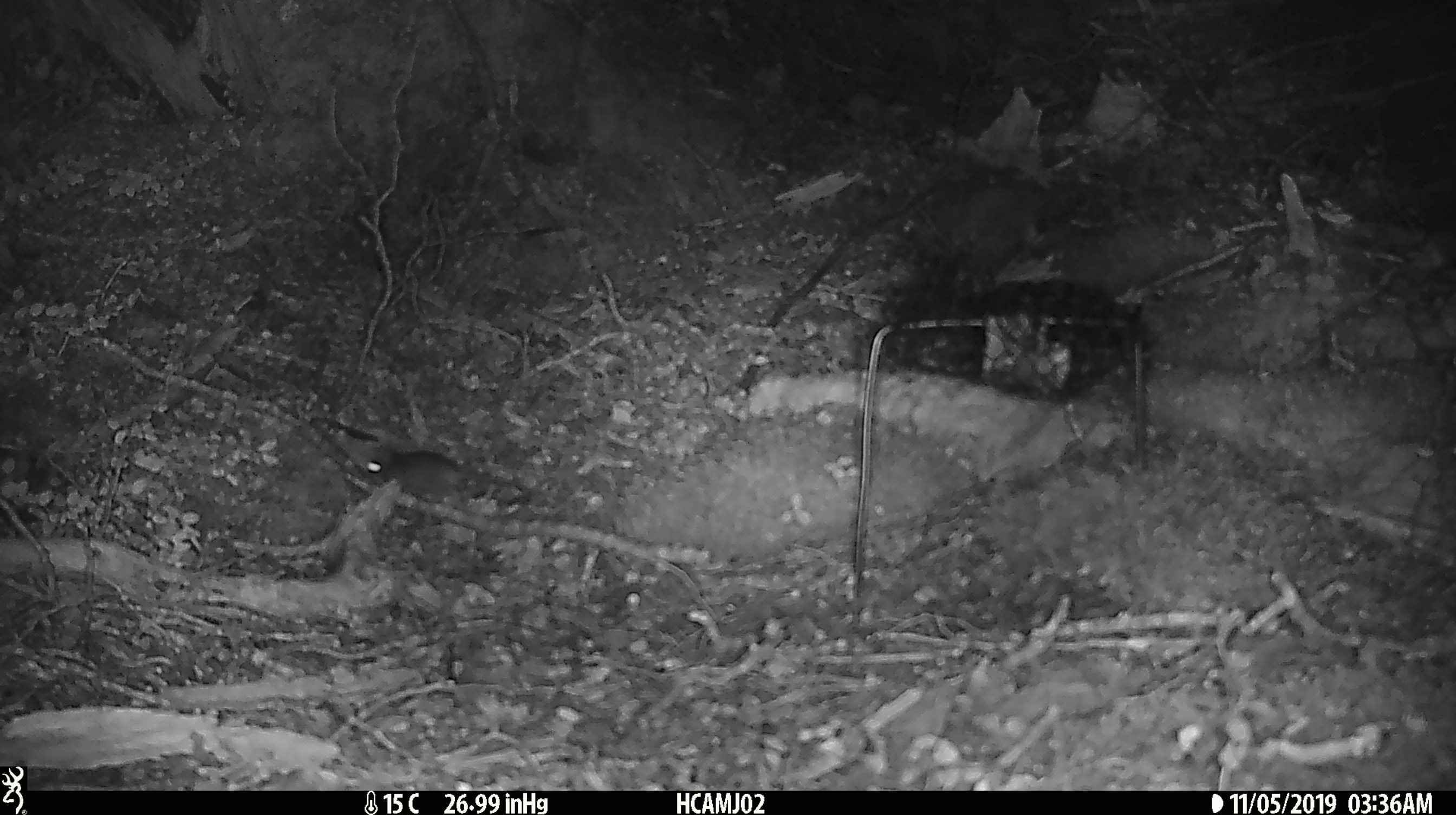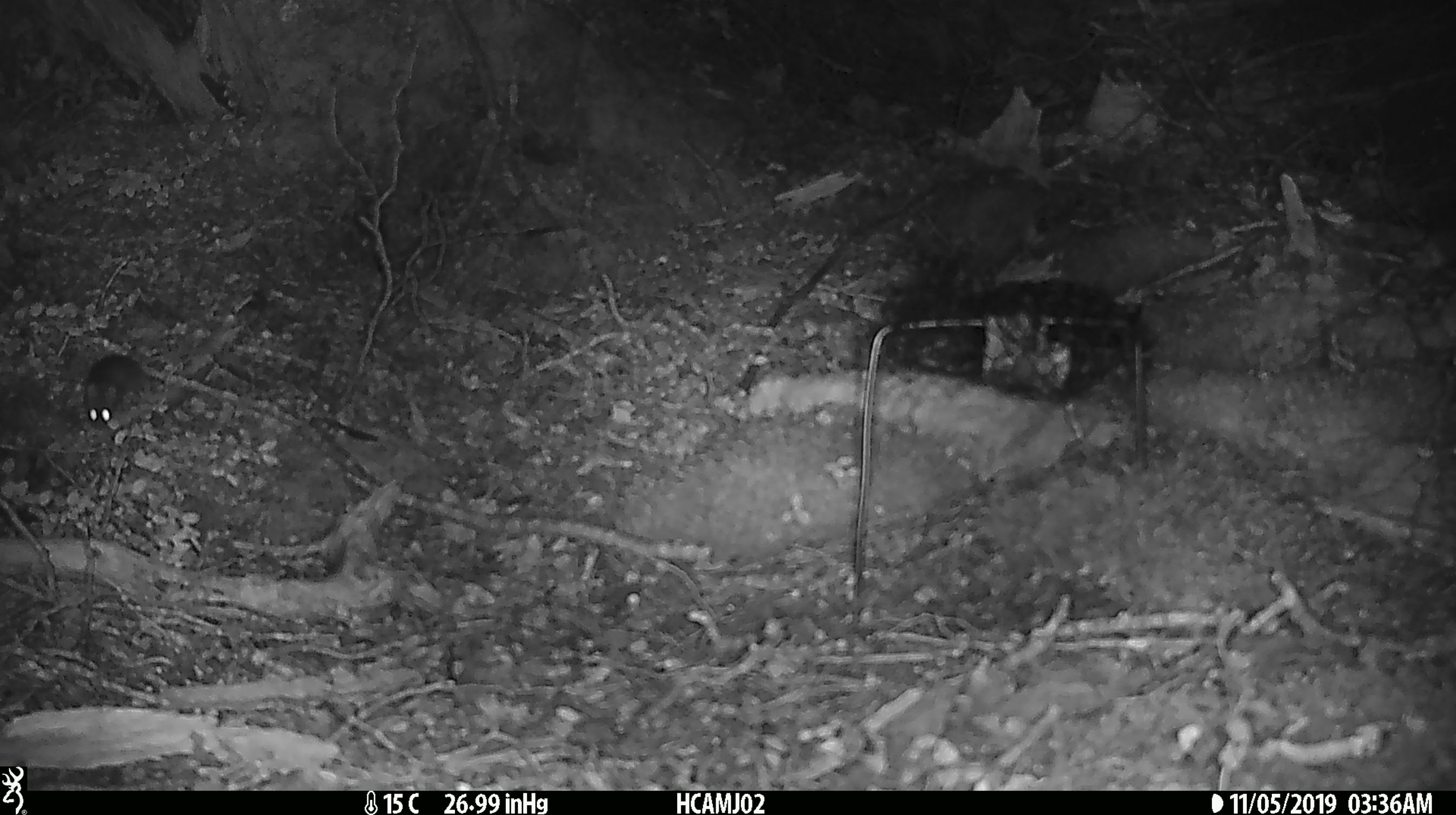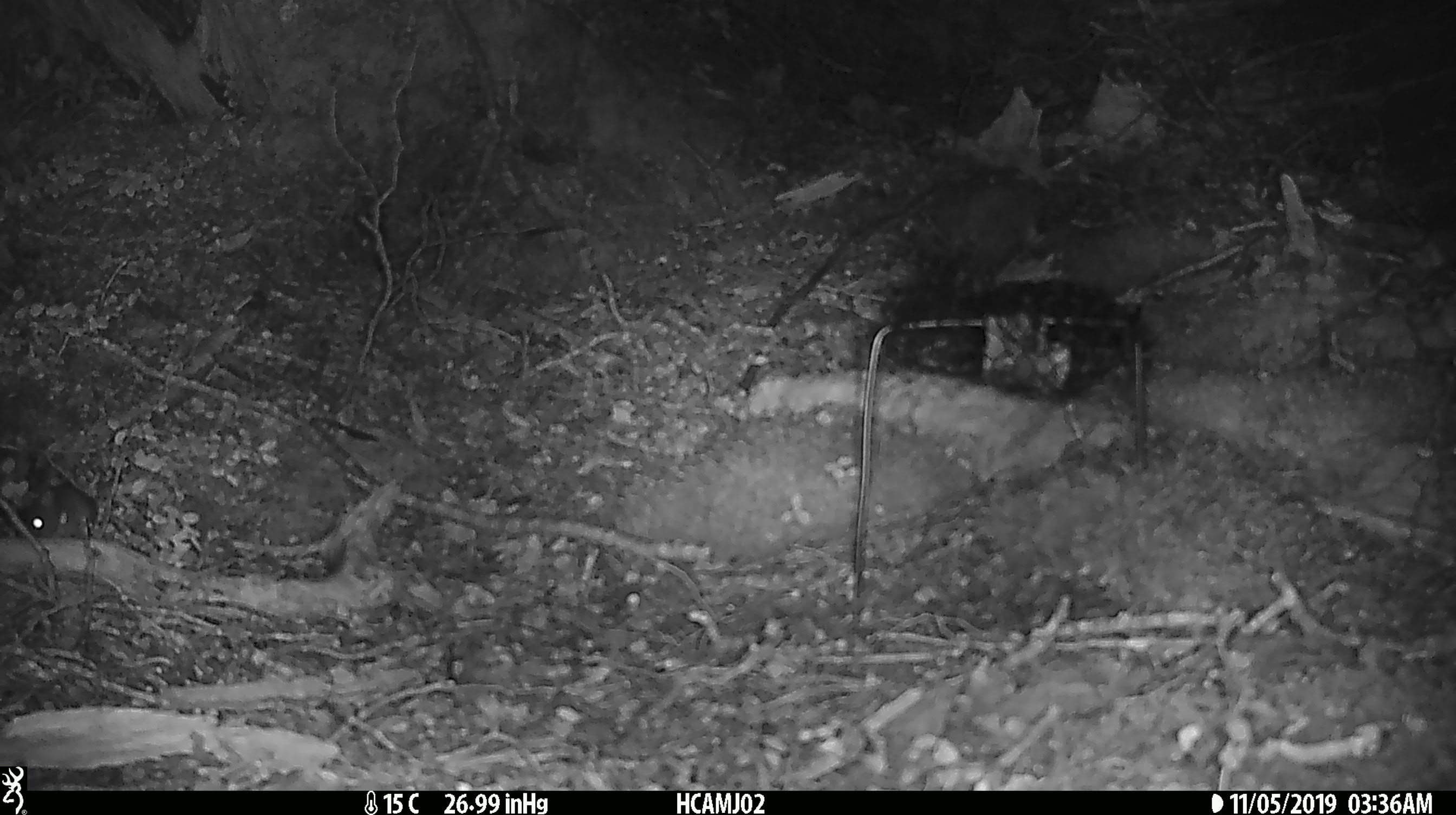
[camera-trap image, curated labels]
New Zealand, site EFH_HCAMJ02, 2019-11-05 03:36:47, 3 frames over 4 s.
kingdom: Animalia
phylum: Chordata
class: Mammalia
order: Rodentia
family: Muridae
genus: Mus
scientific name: Mus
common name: mouse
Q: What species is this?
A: Mouse (Mus).